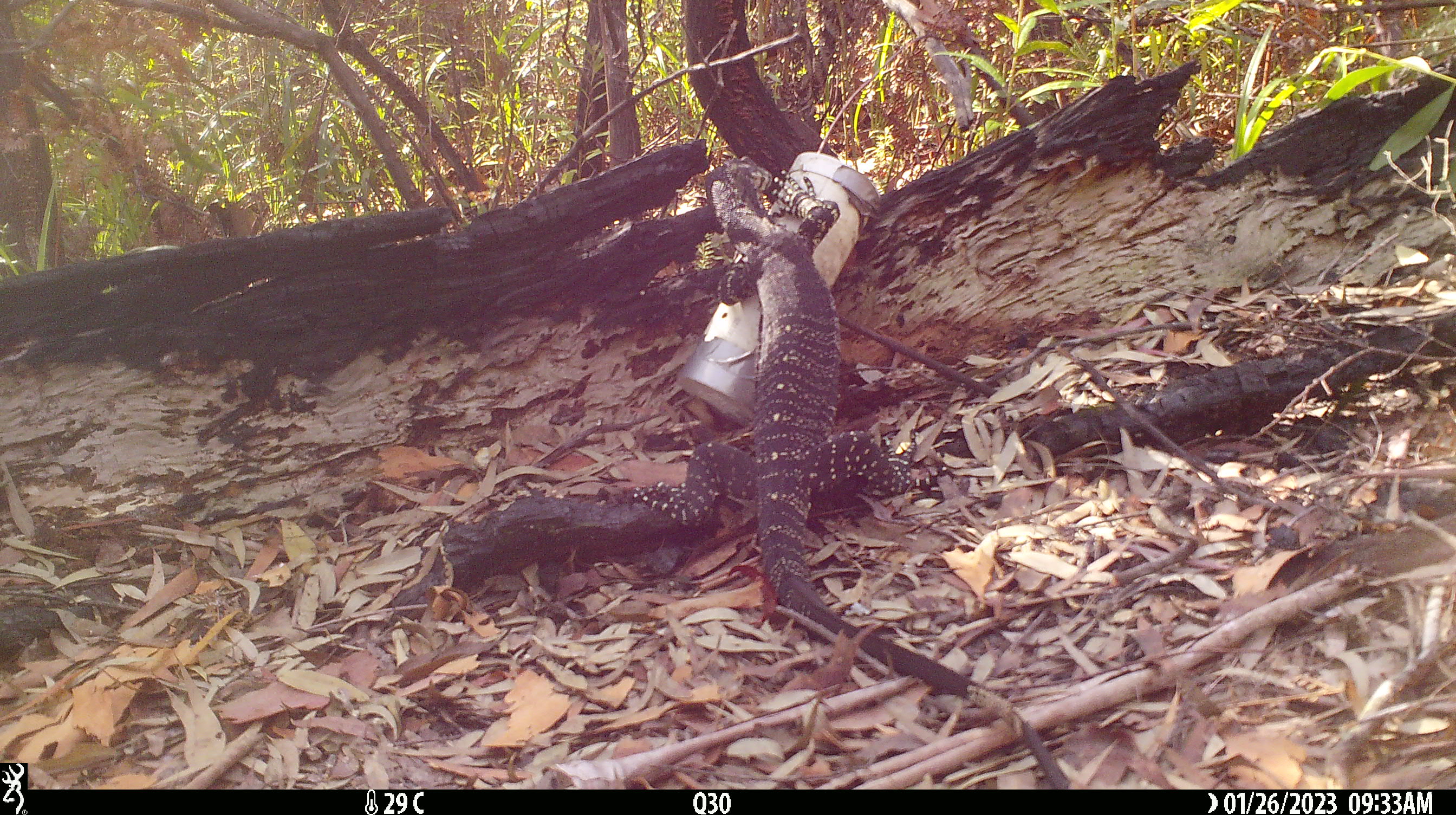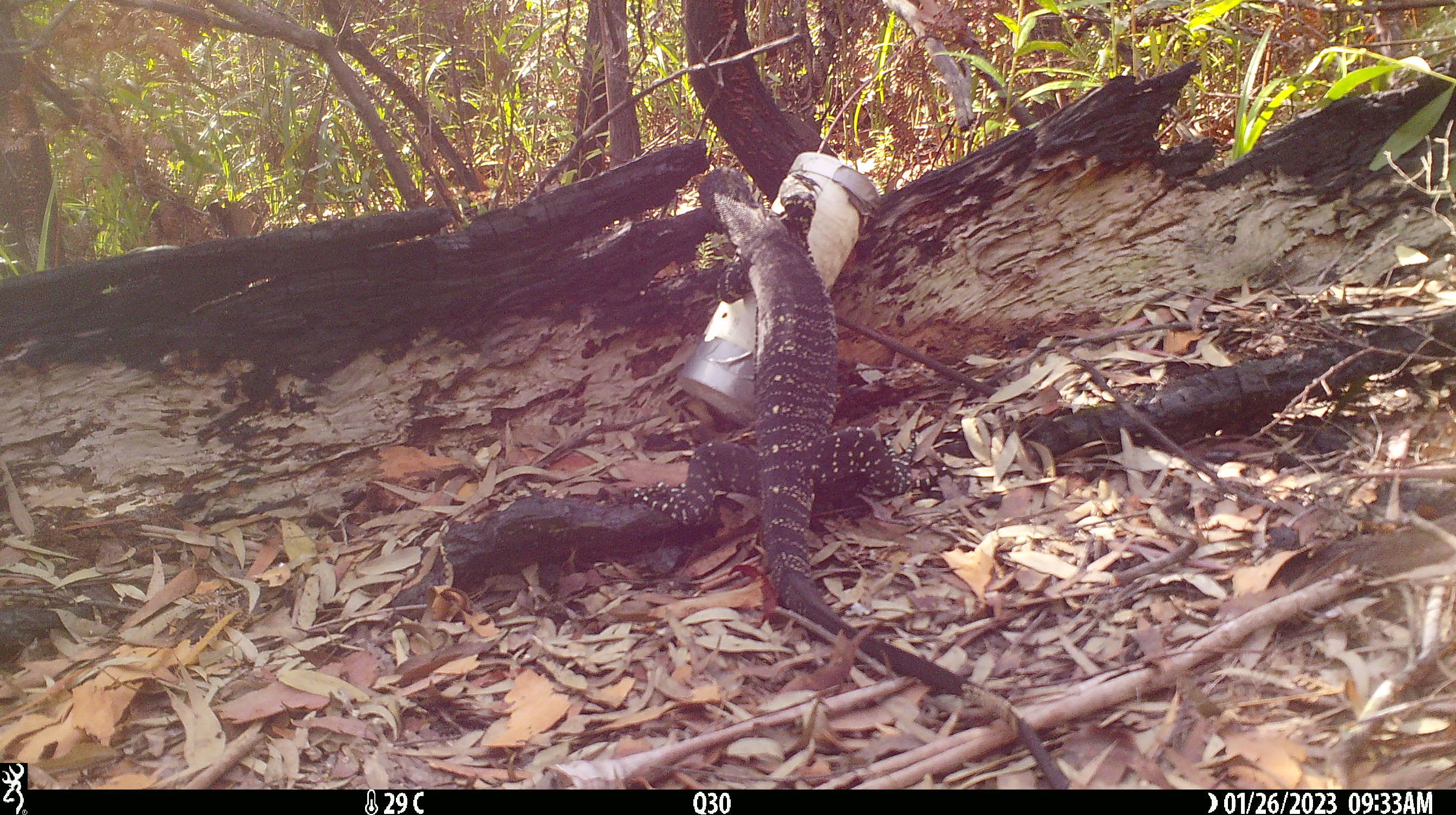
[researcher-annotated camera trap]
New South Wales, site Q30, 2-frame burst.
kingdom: Animalia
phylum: Chordata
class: Reptilia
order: Squamata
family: Varanidae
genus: Varanus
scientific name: Varanus varius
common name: lace monitor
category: goanna